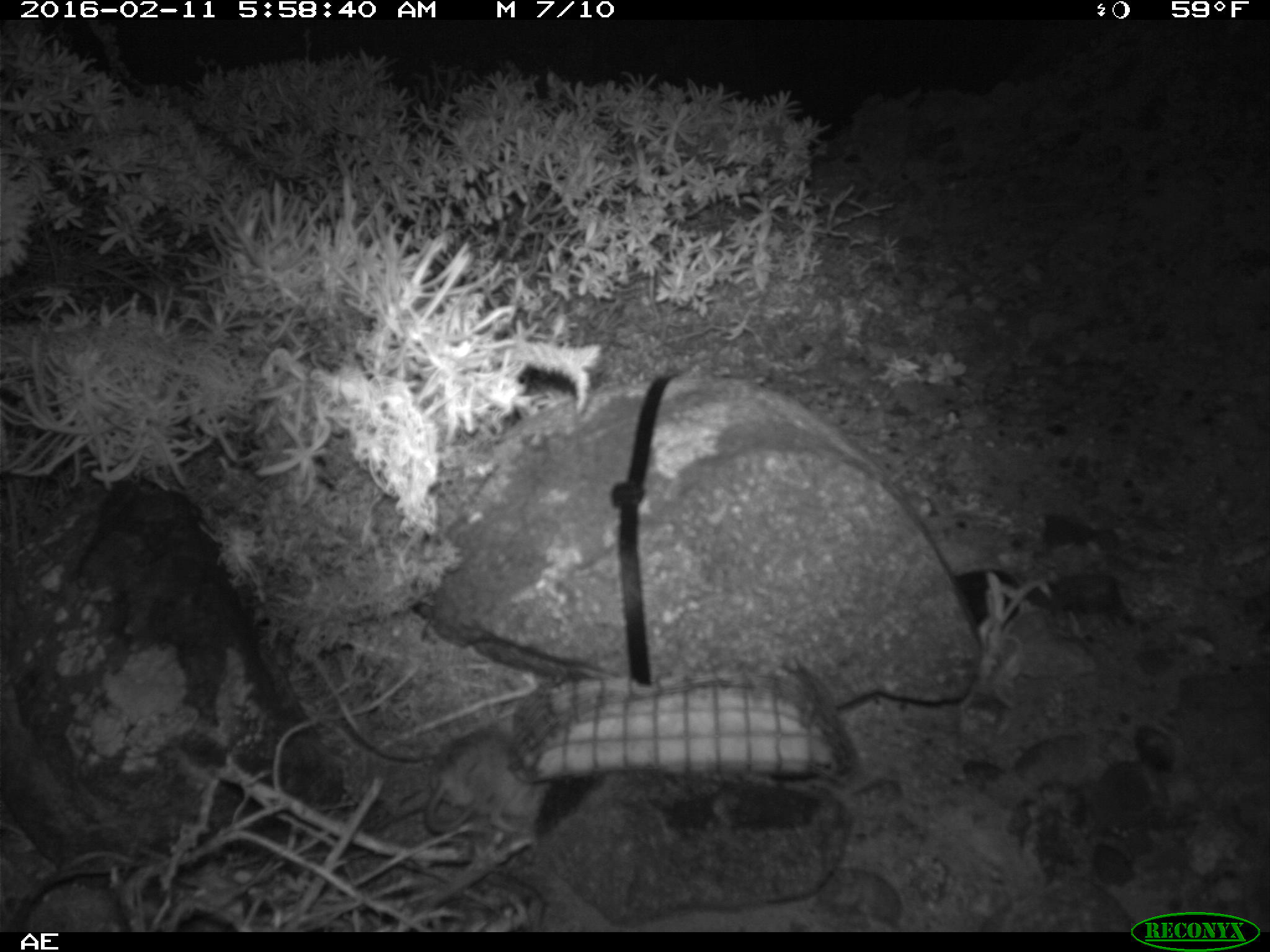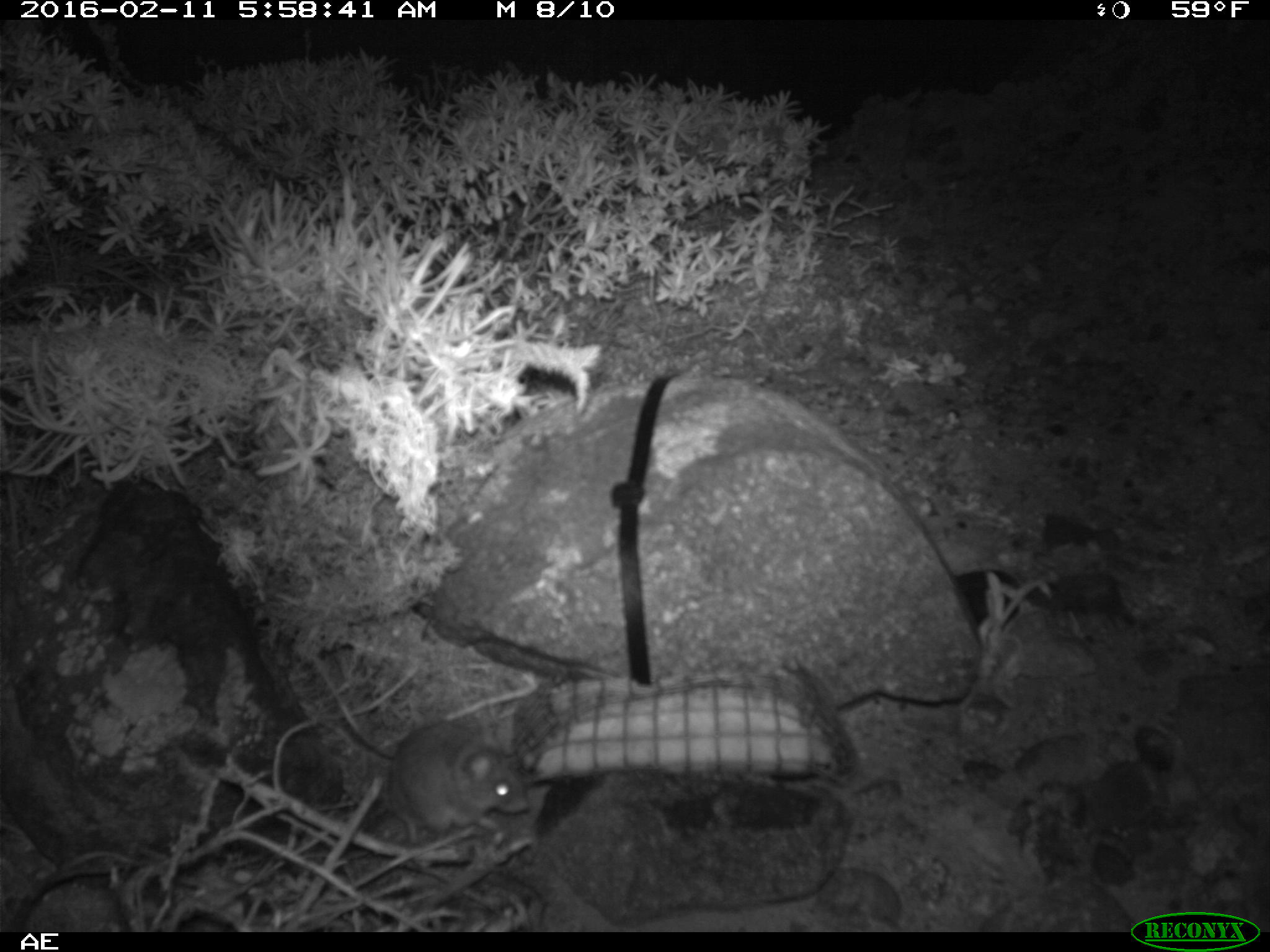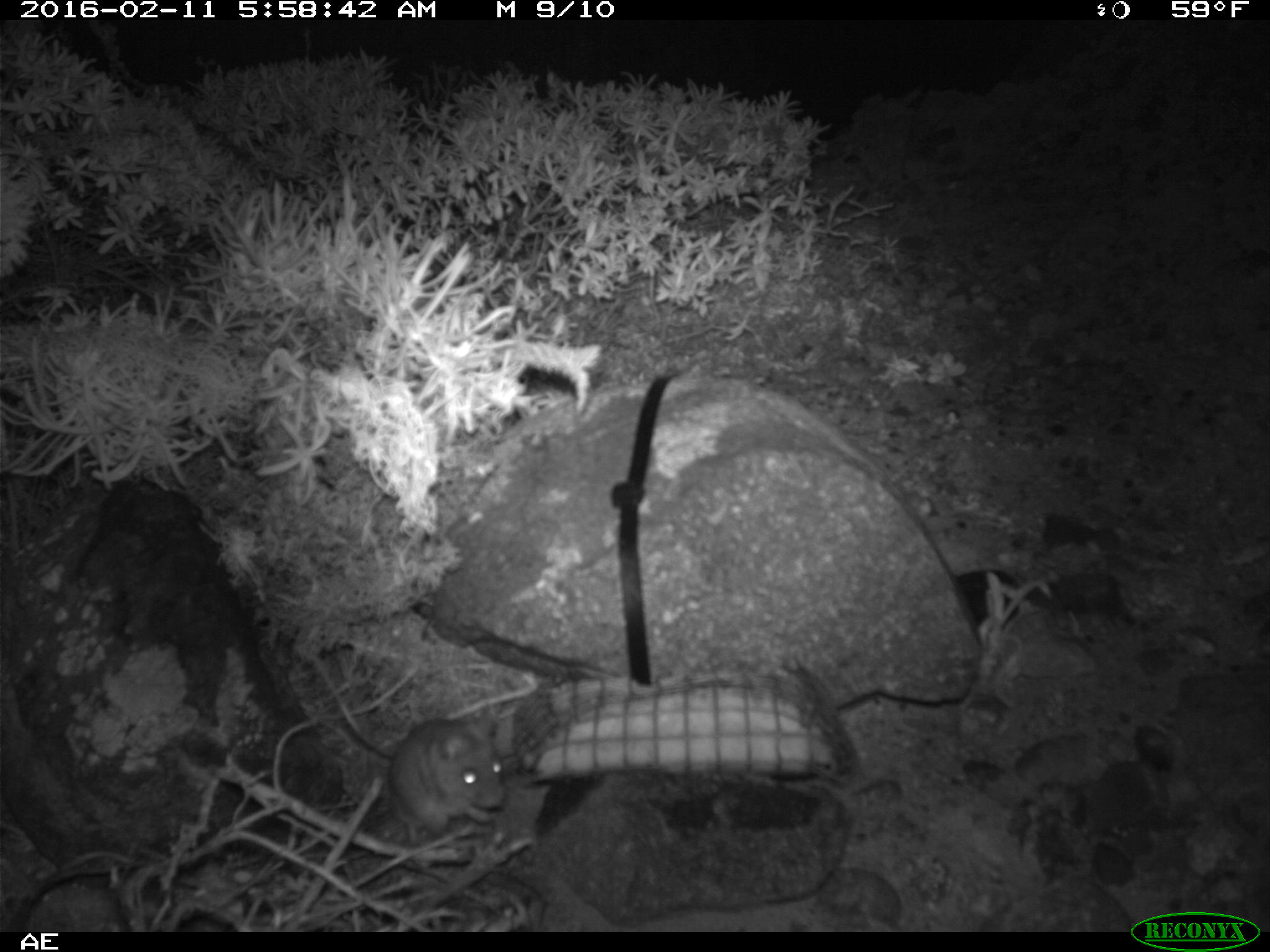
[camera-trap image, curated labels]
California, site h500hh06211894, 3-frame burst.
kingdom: Animalia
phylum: Chordata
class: Mammalia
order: Rodentia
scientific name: Rodentia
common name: rodent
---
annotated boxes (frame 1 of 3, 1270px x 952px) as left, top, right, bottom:
rodent: 424, 725, 546, 834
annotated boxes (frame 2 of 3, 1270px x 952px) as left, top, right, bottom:
rodent: 306, 660, 533, 848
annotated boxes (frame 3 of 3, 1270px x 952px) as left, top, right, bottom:
rodent: 310, 657, 504, 842